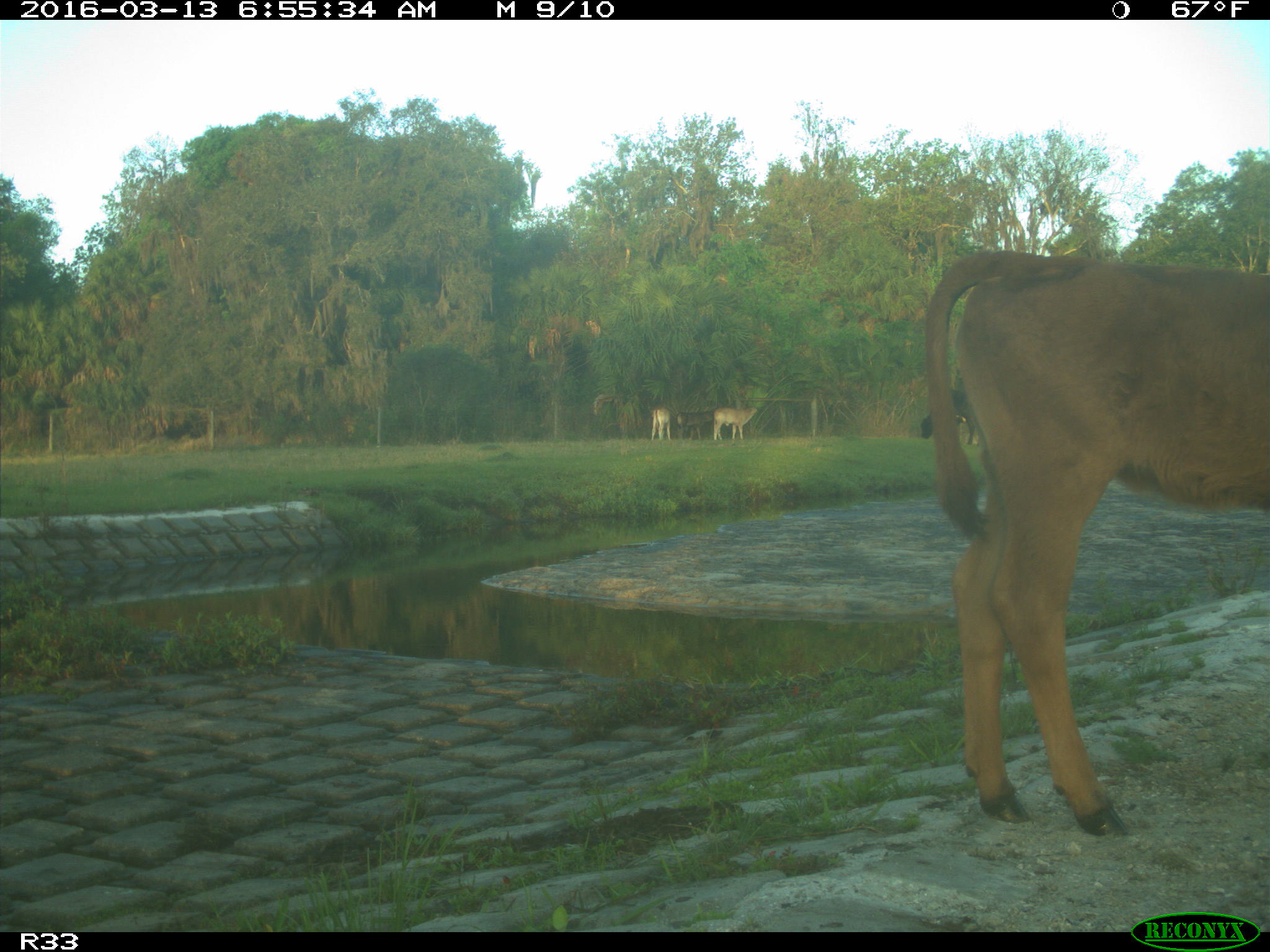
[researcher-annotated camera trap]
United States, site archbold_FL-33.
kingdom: Animalia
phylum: Chordata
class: Mammalia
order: Artiodactyla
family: Bovidae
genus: Bos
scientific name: Bos taurus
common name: domestic cow